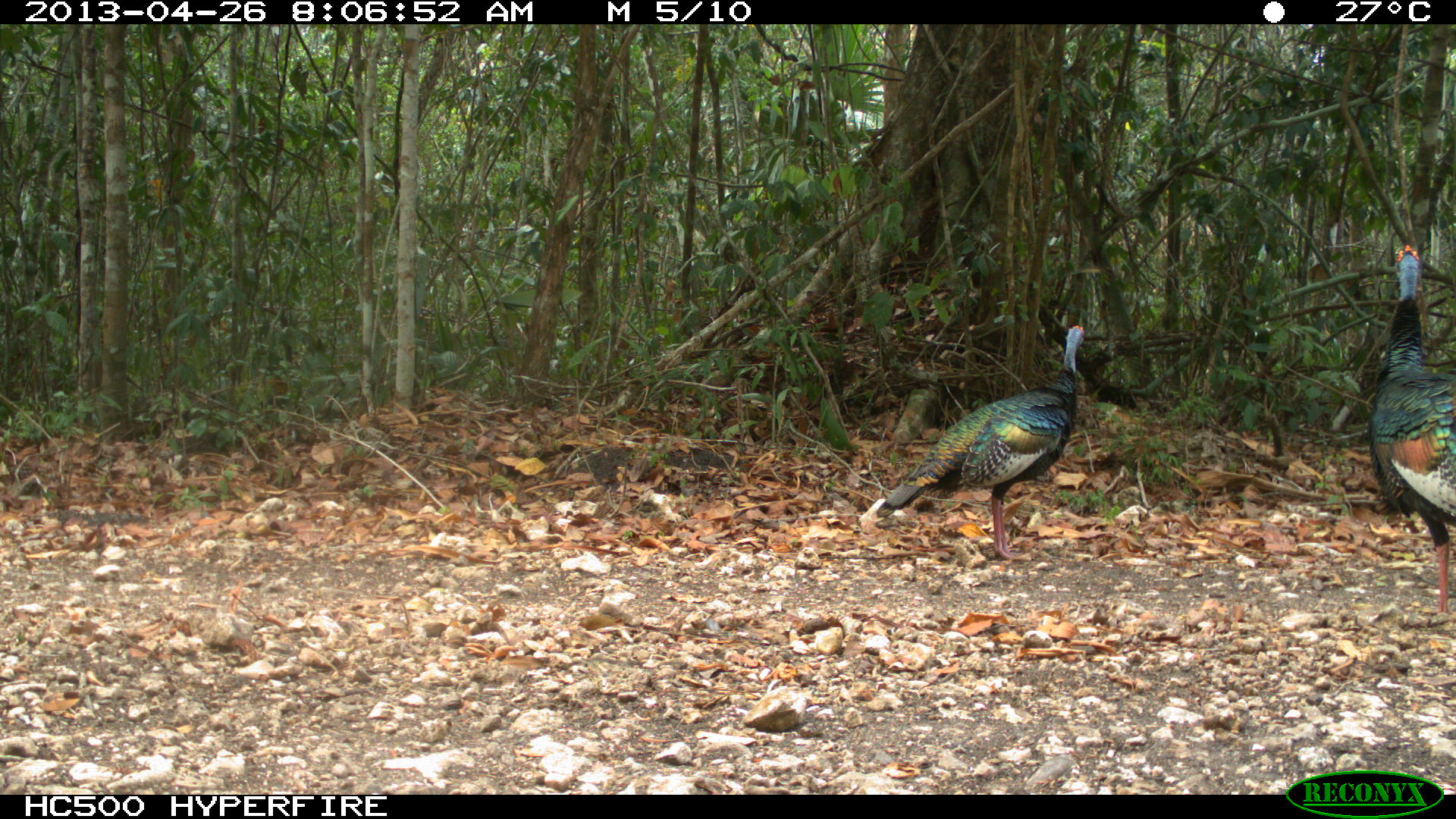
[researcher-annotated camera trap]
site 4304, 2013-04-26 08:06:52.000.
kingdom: Animalia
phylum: Chordata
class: Aves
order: Galliformes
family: Phasianidae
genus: Meleagris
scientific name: Meleagris ocellata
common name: ocellated turkey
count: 3